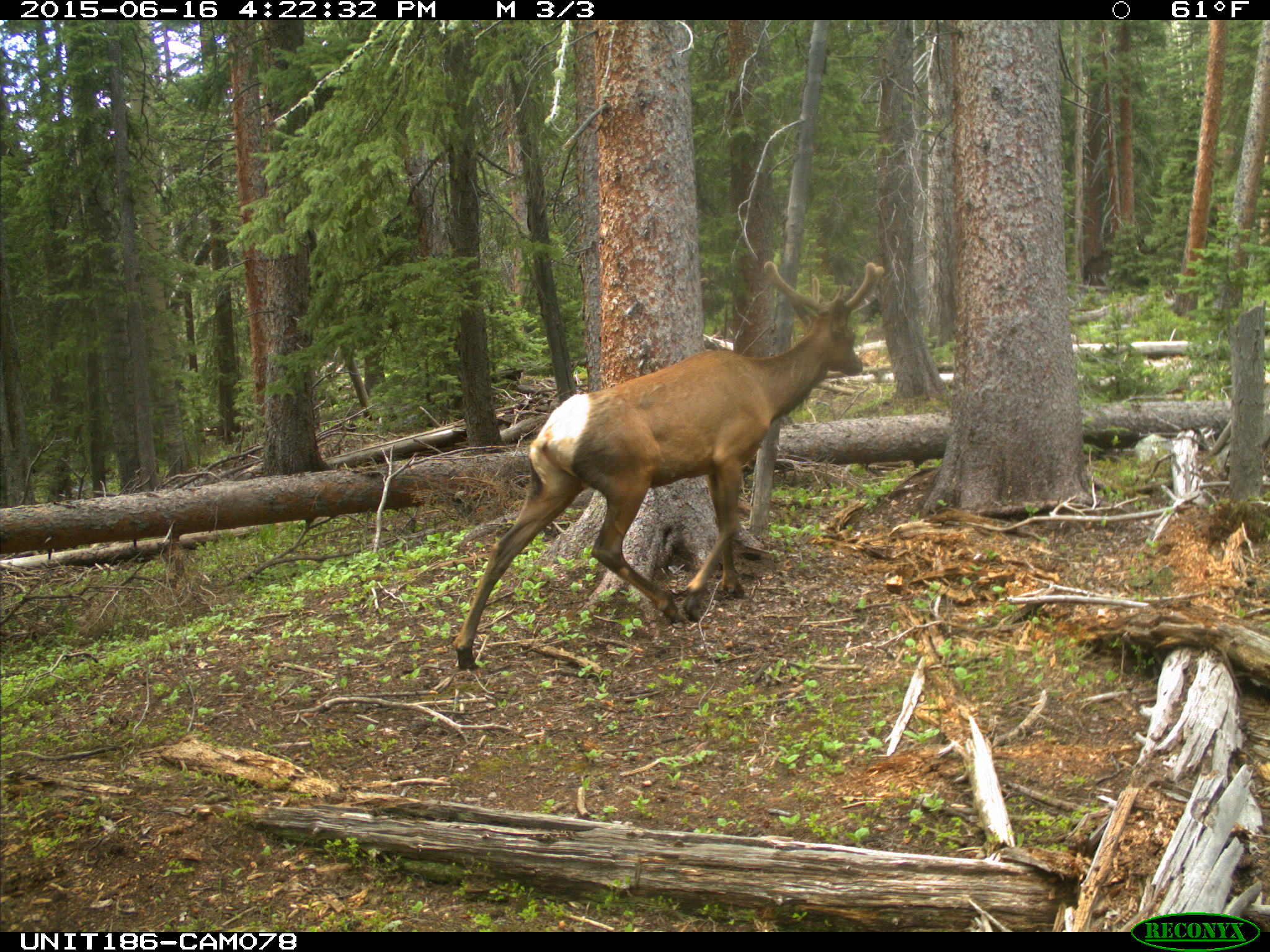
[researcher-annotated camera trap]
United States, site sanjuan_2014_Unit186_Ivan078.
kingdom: Animalia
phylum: Chordata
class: Mammalia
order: Artiodactyla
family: Cervidae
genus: Cervus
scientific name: Cervus elaphus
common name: red deer